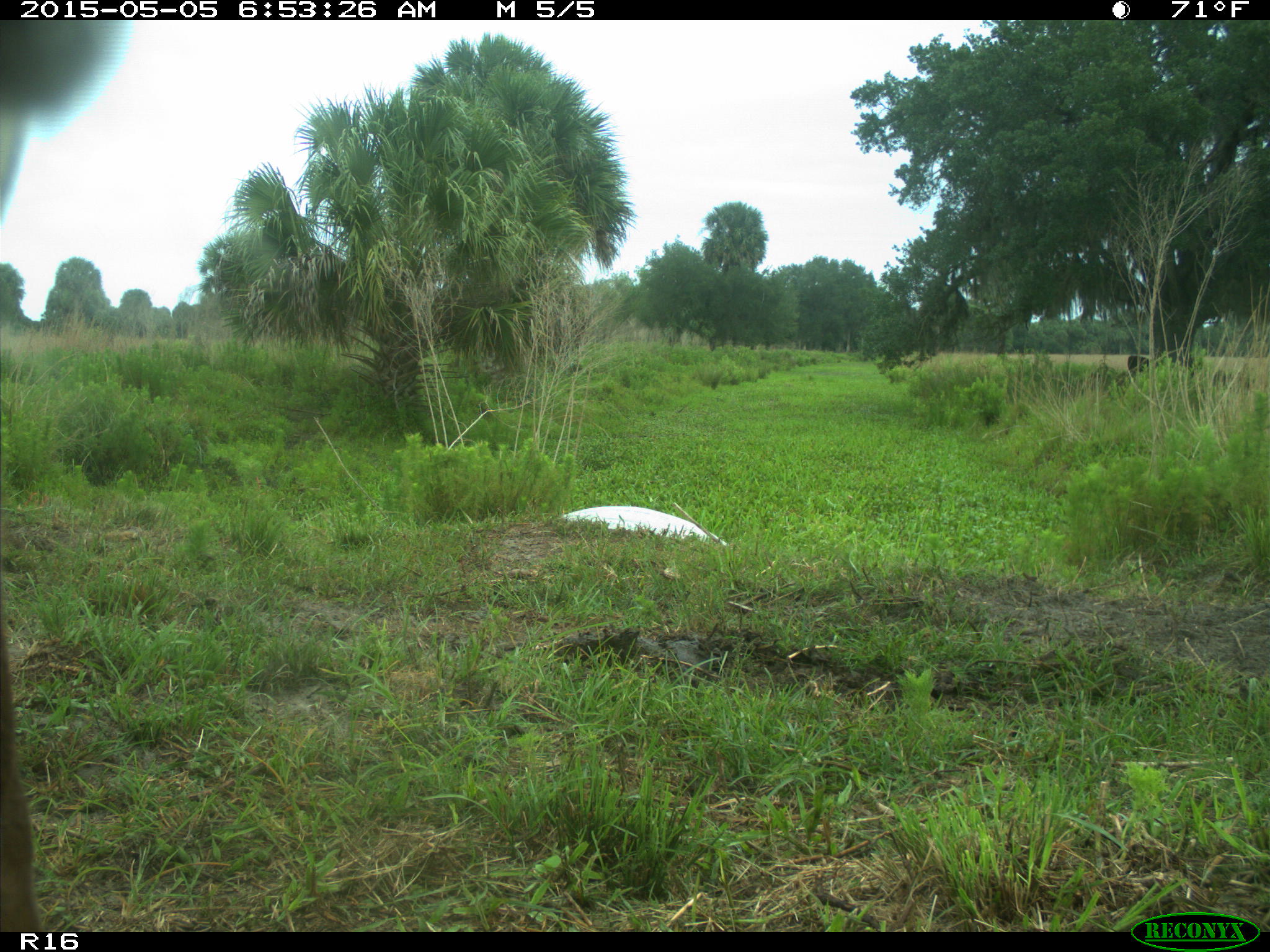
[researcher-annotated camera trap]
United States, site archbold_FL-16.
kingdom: Animalia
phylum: Chordata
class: Mammalia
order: Artiodactyla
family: Bovidae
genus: Bos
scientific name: Bos taurus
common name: domestic cow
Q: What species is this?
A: Bos taurus (domestic cow).